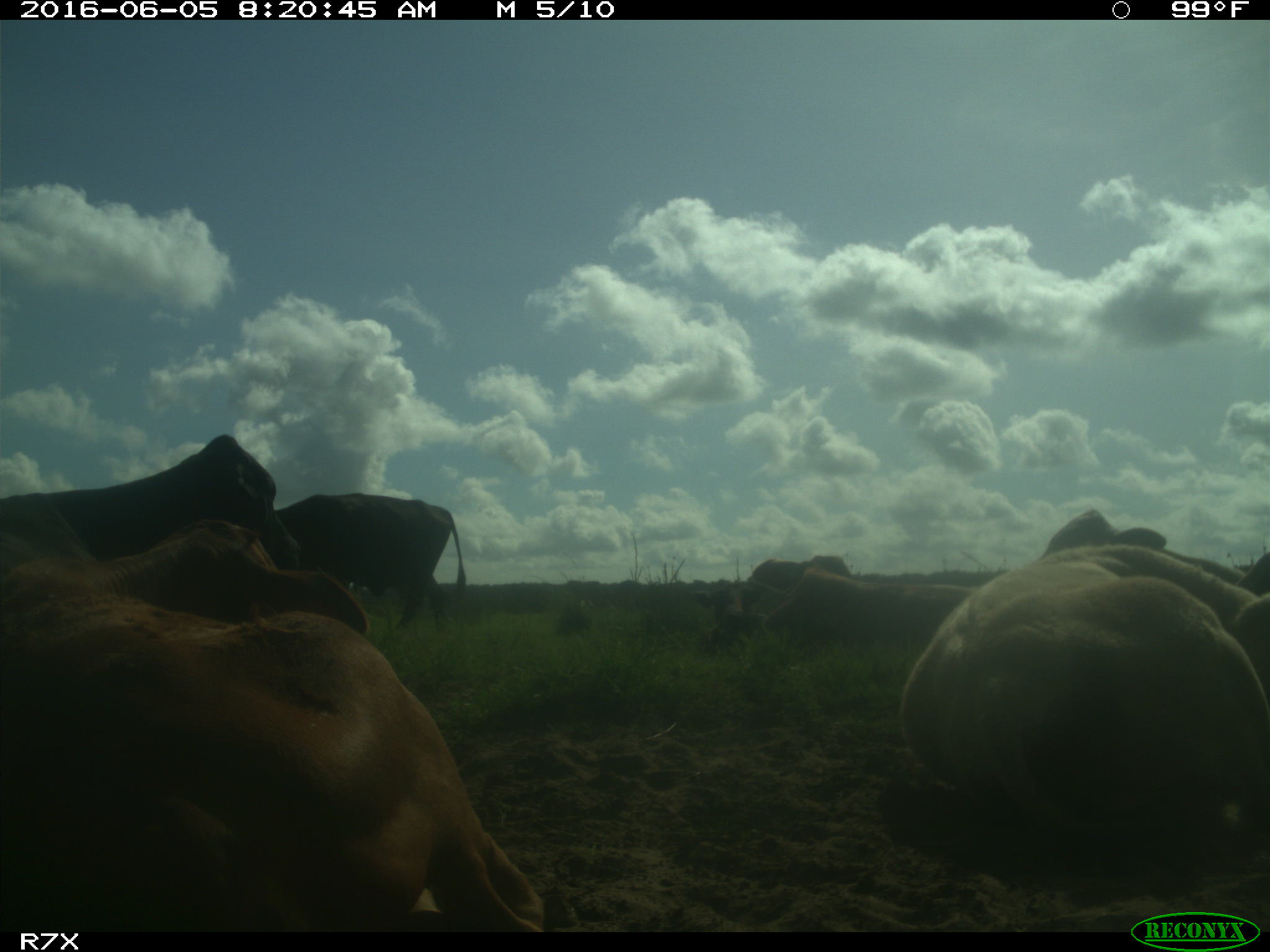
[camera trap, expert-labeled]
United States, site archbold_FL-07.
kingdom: Animalia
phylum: Chordata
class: Mammalia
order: Artiodactyla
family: Bovidae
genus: Bos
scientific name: Bos taurus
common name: domestic cow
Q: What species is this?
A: Bos taurus (domestic cow).